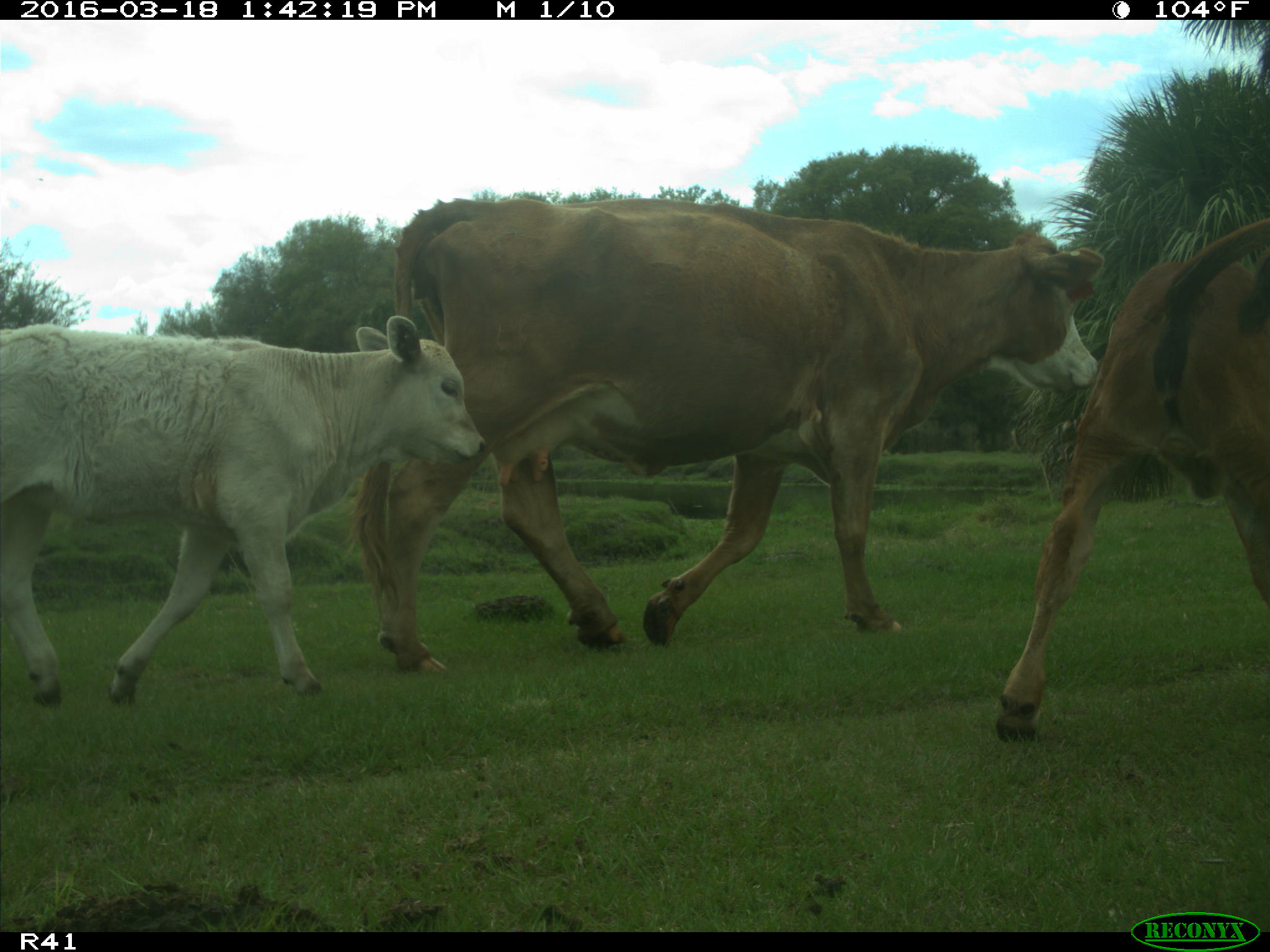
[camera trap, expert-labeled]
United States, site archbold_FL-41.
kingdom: Animalia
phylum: Chordata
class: Mammalia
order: Artiodactyla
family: Bovidae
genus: Bos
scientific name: Bos taurus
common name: domestic cow